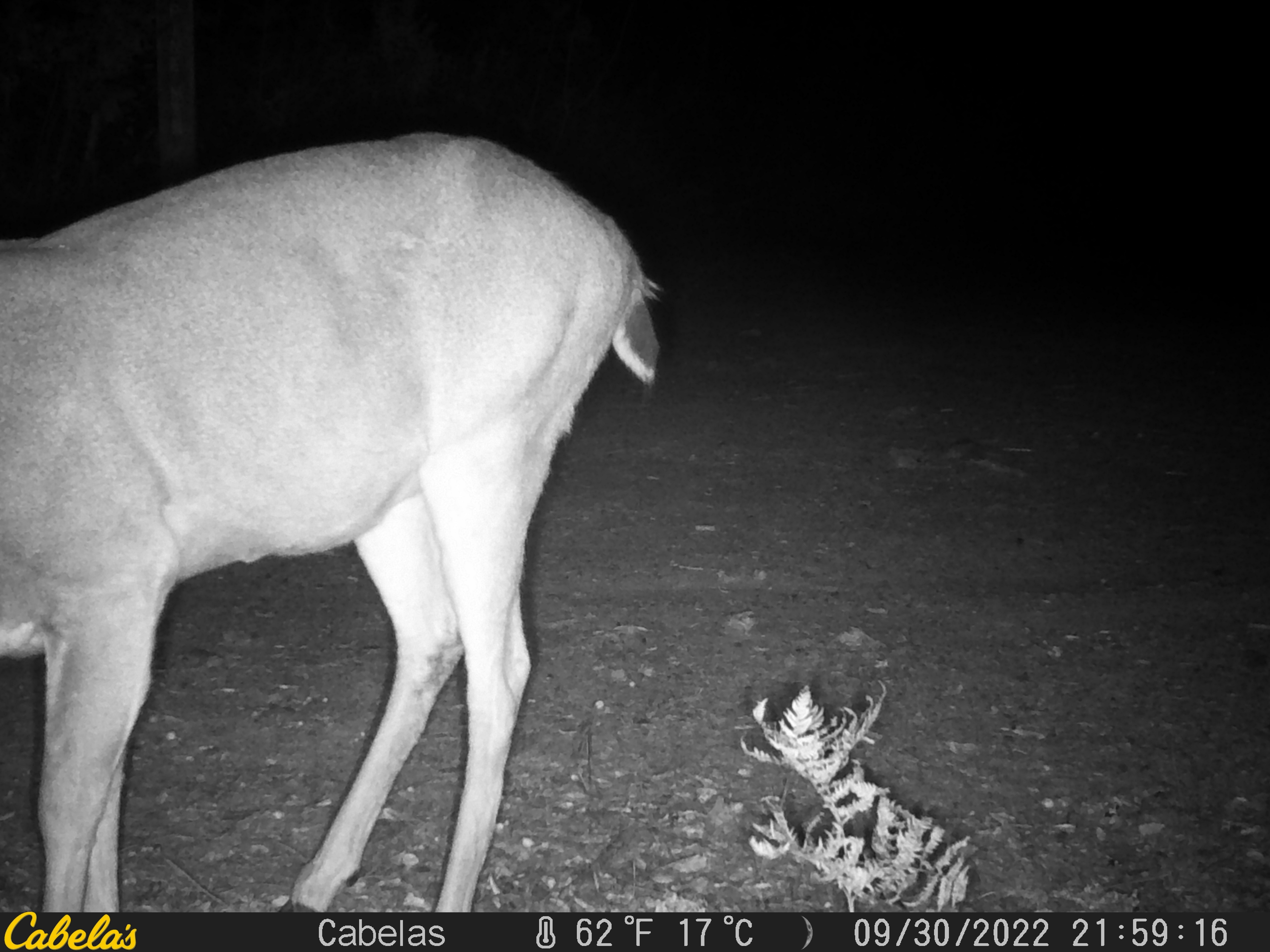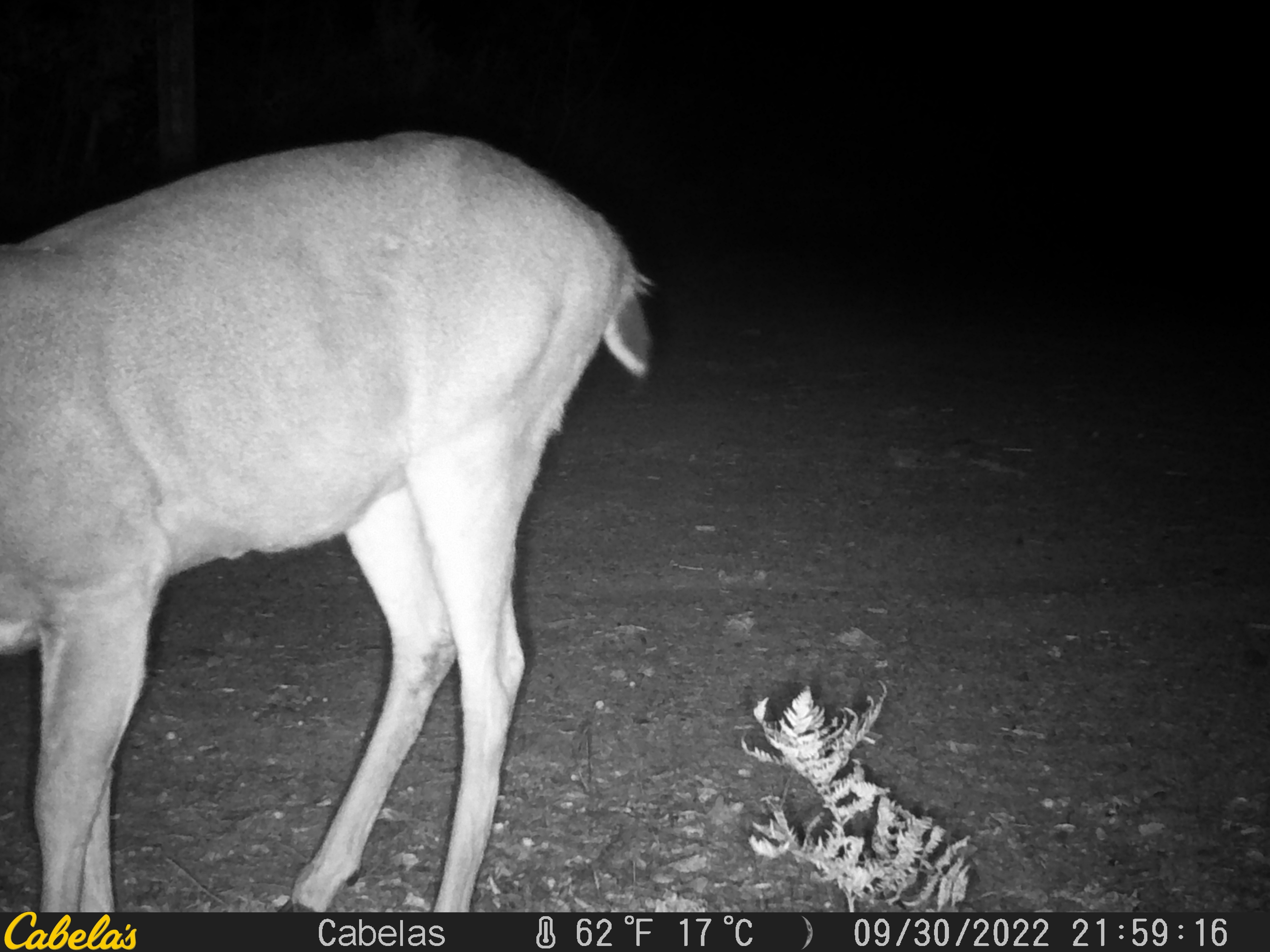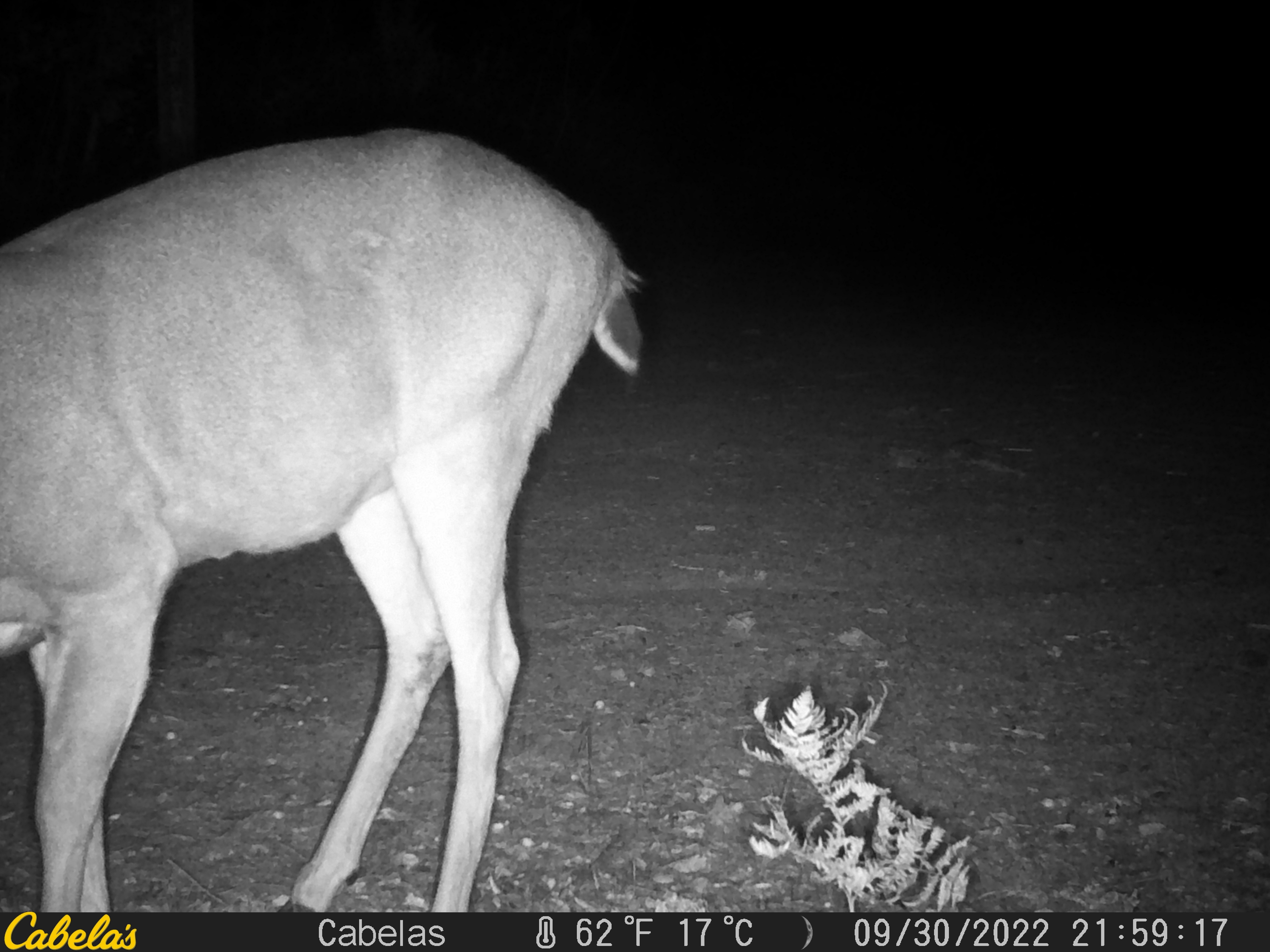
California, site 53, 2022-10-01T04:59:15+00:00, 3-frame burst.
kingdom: Animalia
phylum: Chordata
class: Mammalia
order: Artiodactyla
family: Cervidae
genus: Odocoileus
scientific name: Odocoileus hemionus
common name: mule deer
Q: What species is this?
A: Mule deer (Odocoileus hemionus).